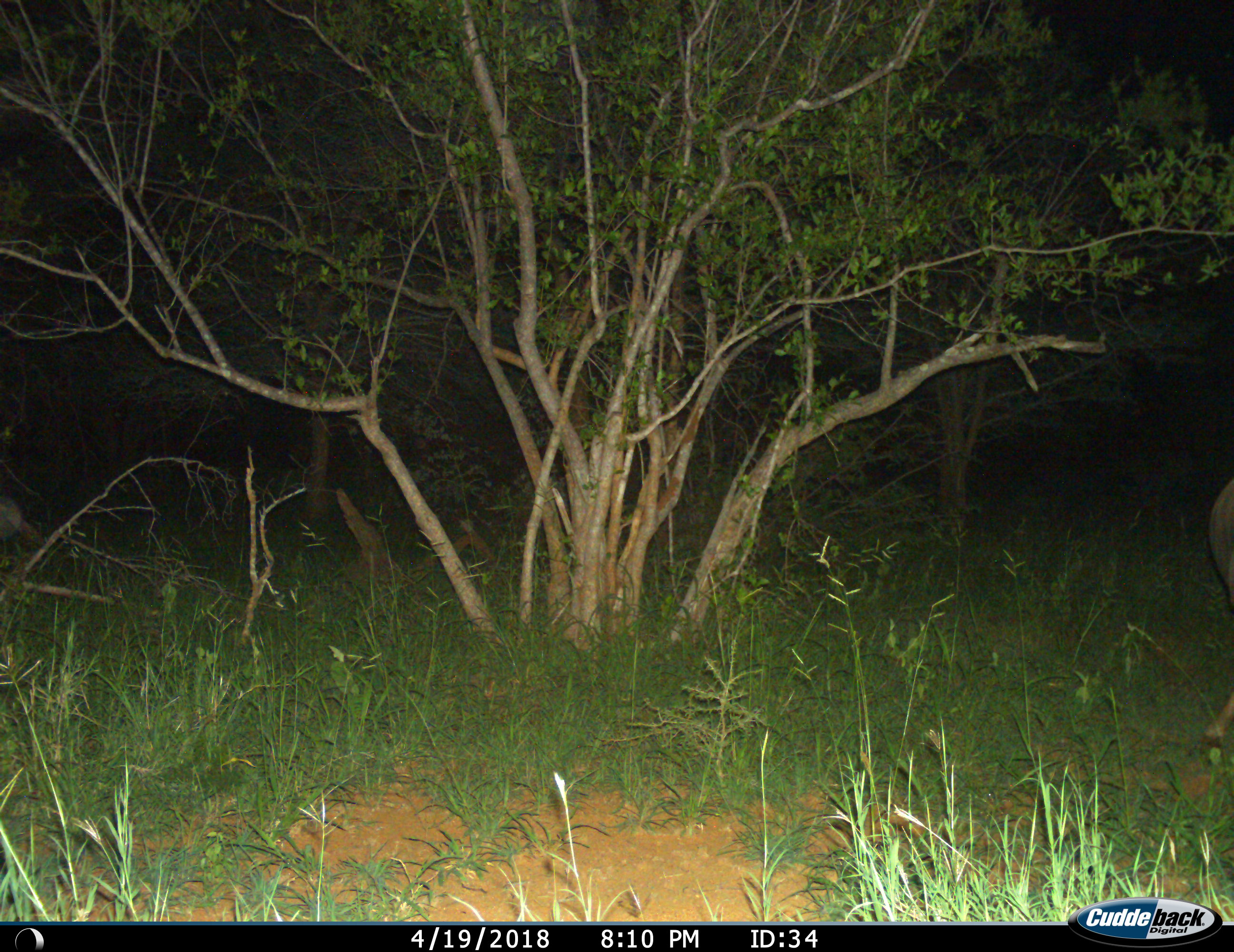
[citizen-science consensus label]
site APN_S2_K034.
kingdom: Animalia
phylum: Chordata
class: Mammalia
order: Artiodactyla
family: Bovidae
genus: Aepyceros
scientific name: Aepyceros melampus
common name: impala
Impala (Aepyceros melampus), count 1. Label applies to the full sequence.